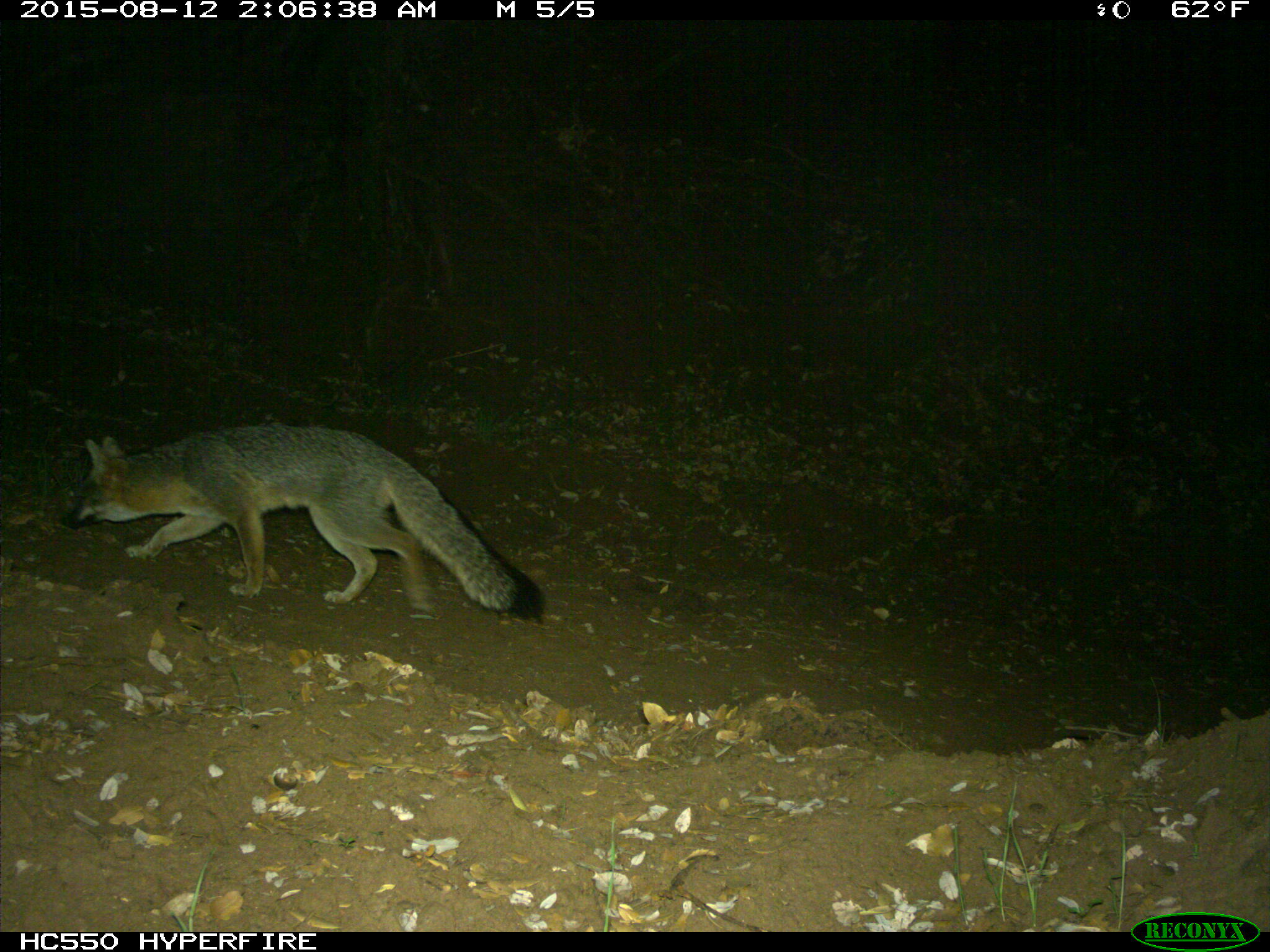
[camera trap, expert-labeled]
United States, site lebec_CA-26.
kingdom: Animalia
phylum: Chordata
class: Mammalia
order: Carnivora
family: Canidae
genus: Urocyon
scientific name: Urocyon cinereoargenteus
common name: gray fox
Urocyon cinereoargenteus (gray fox).